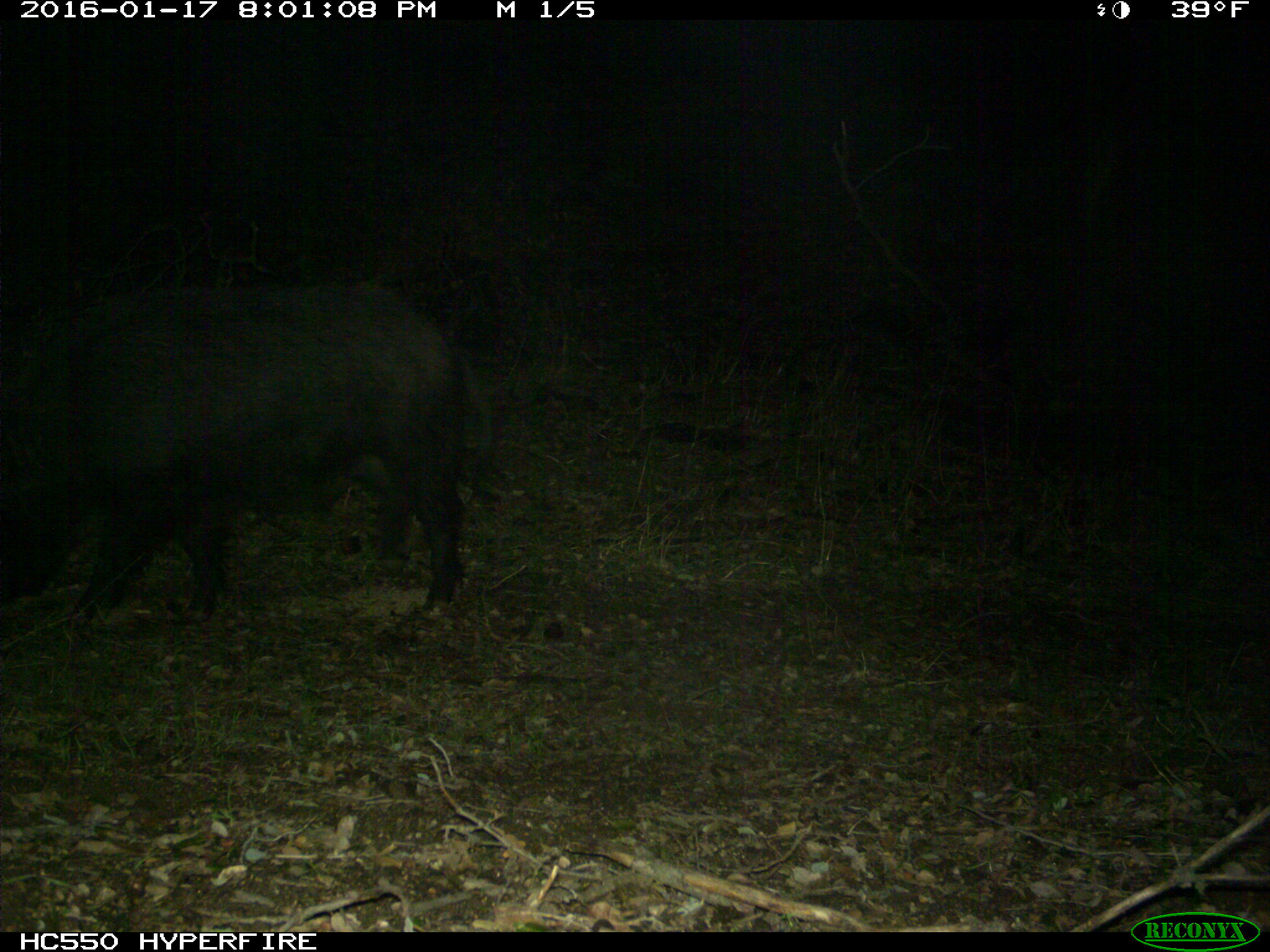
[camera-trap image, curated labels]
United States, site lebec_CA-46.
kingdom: Animalia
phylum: Chordata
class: Mammalia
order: Artiodactyla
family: Suidae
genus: Sus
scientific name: Sus scrofa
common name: wild boar